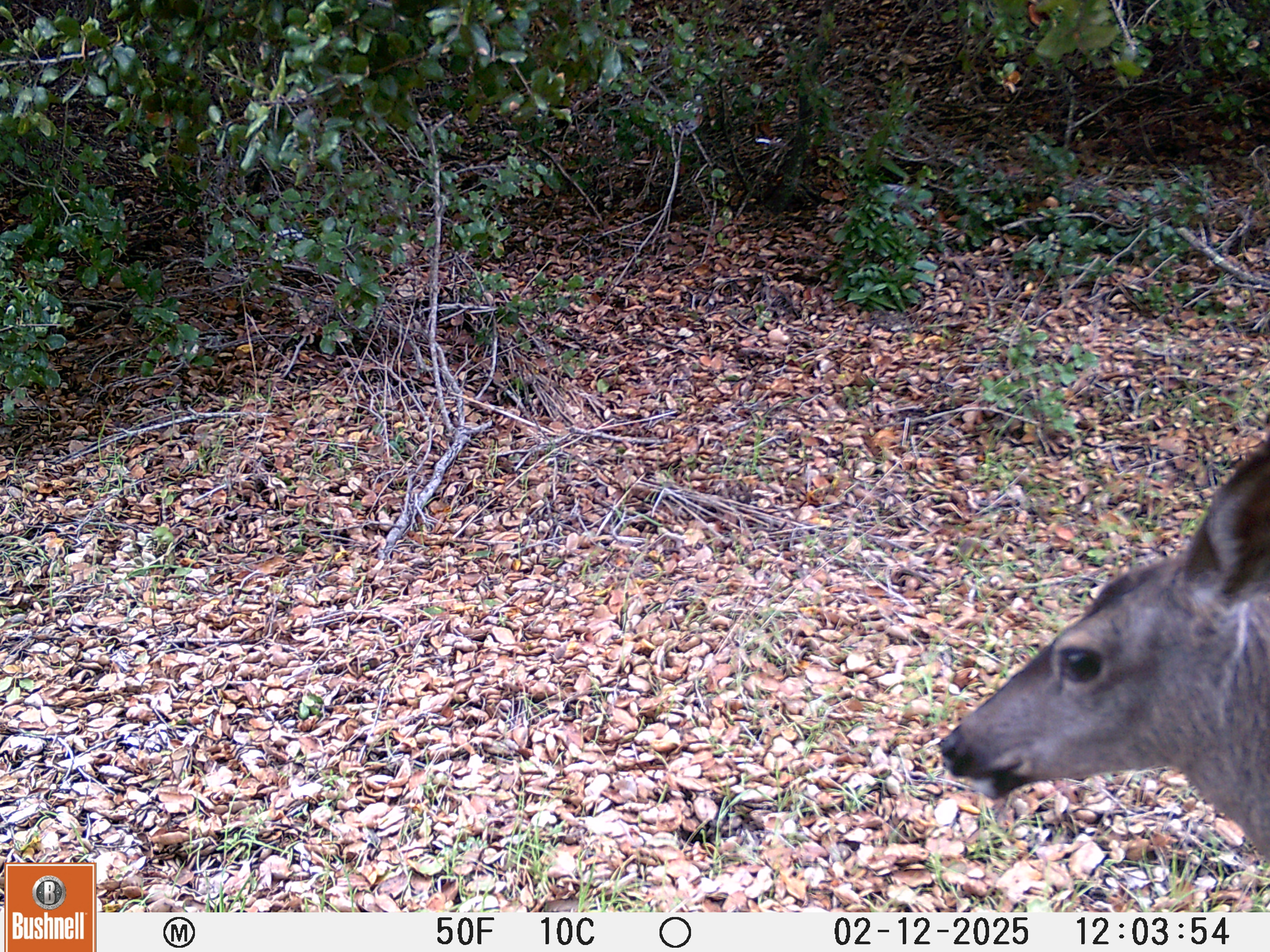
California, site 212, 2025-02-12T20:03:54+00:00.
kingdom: Animalia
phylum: Chordata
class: Mammalia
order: Artiodactyla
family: Cervidae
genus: Odocoileus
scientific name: Odocoileus hemionus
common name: mule deer